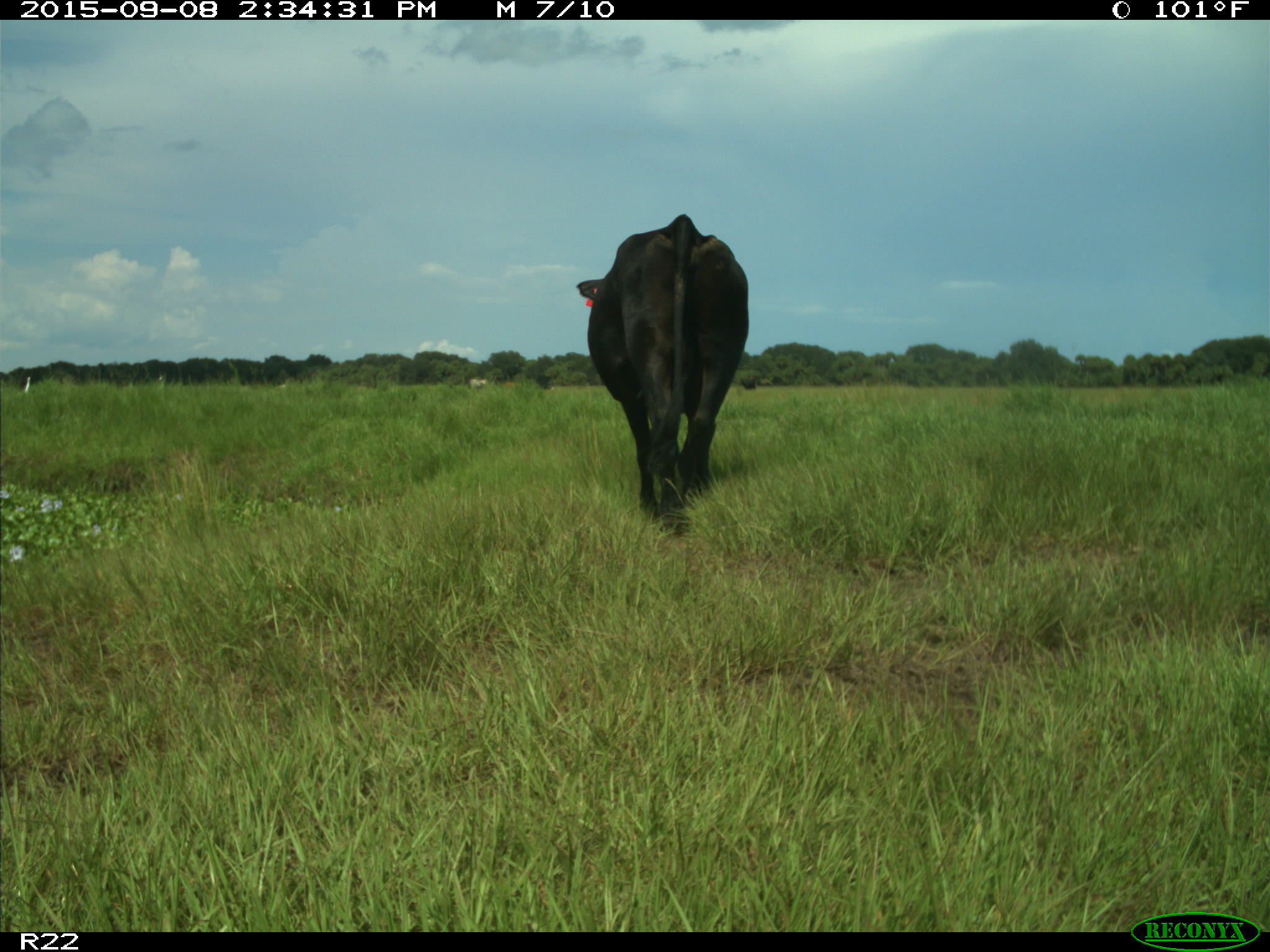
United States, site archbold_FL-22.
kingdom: Animalia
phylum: Chordata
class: Mammalia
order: Artiodactyla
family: Bovidae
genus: Bos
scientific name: Bos taurus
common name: domestic cow